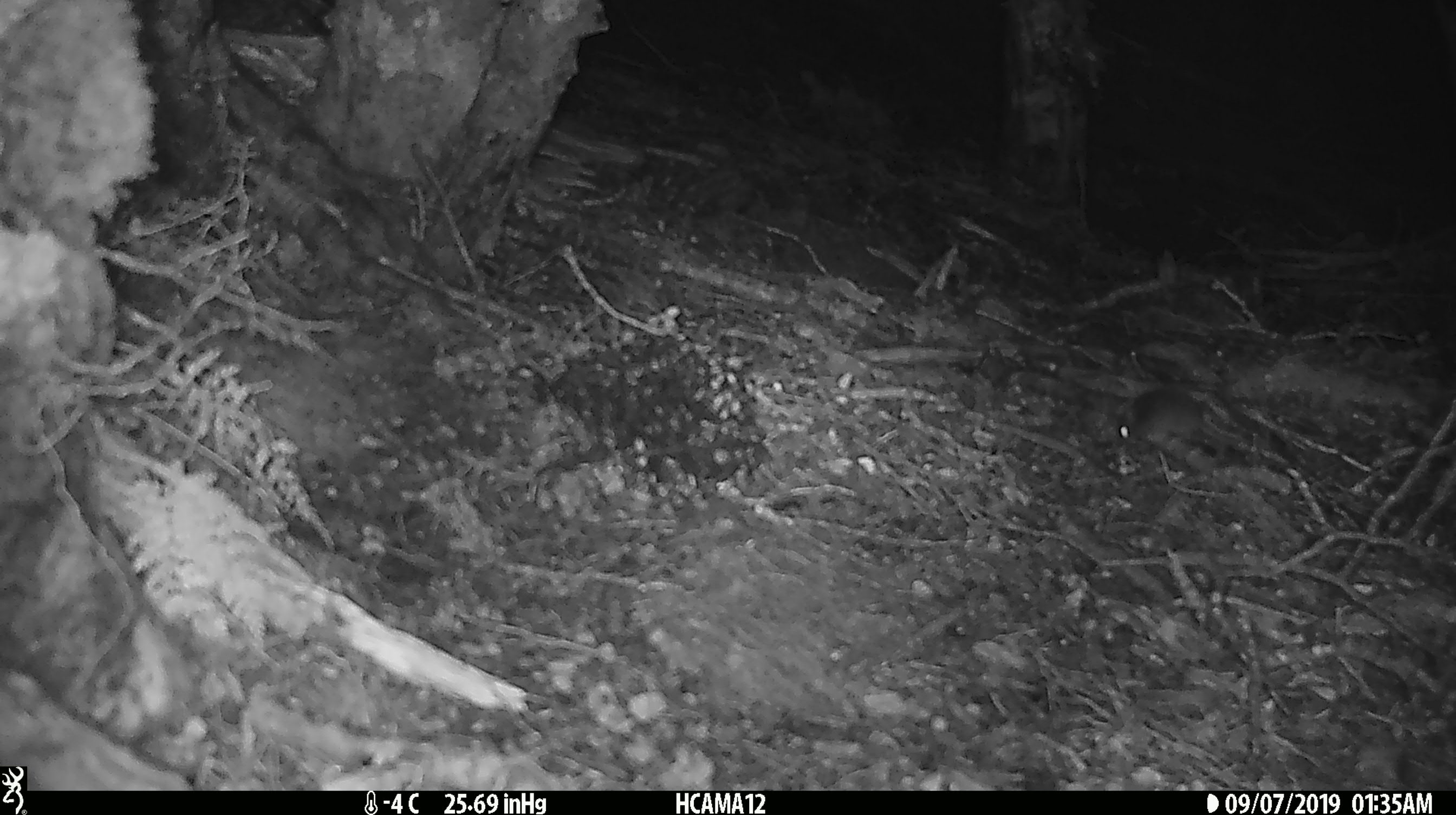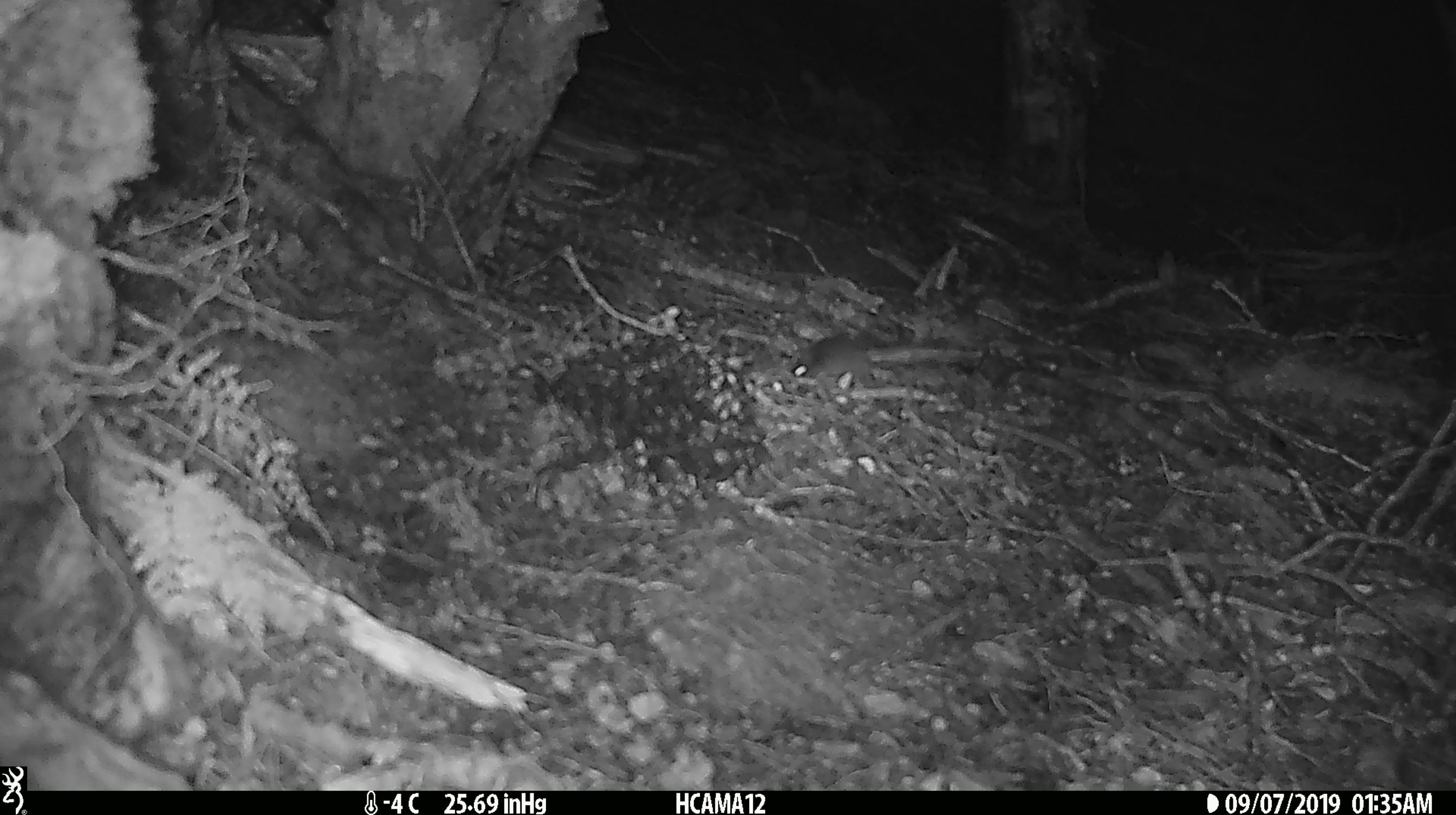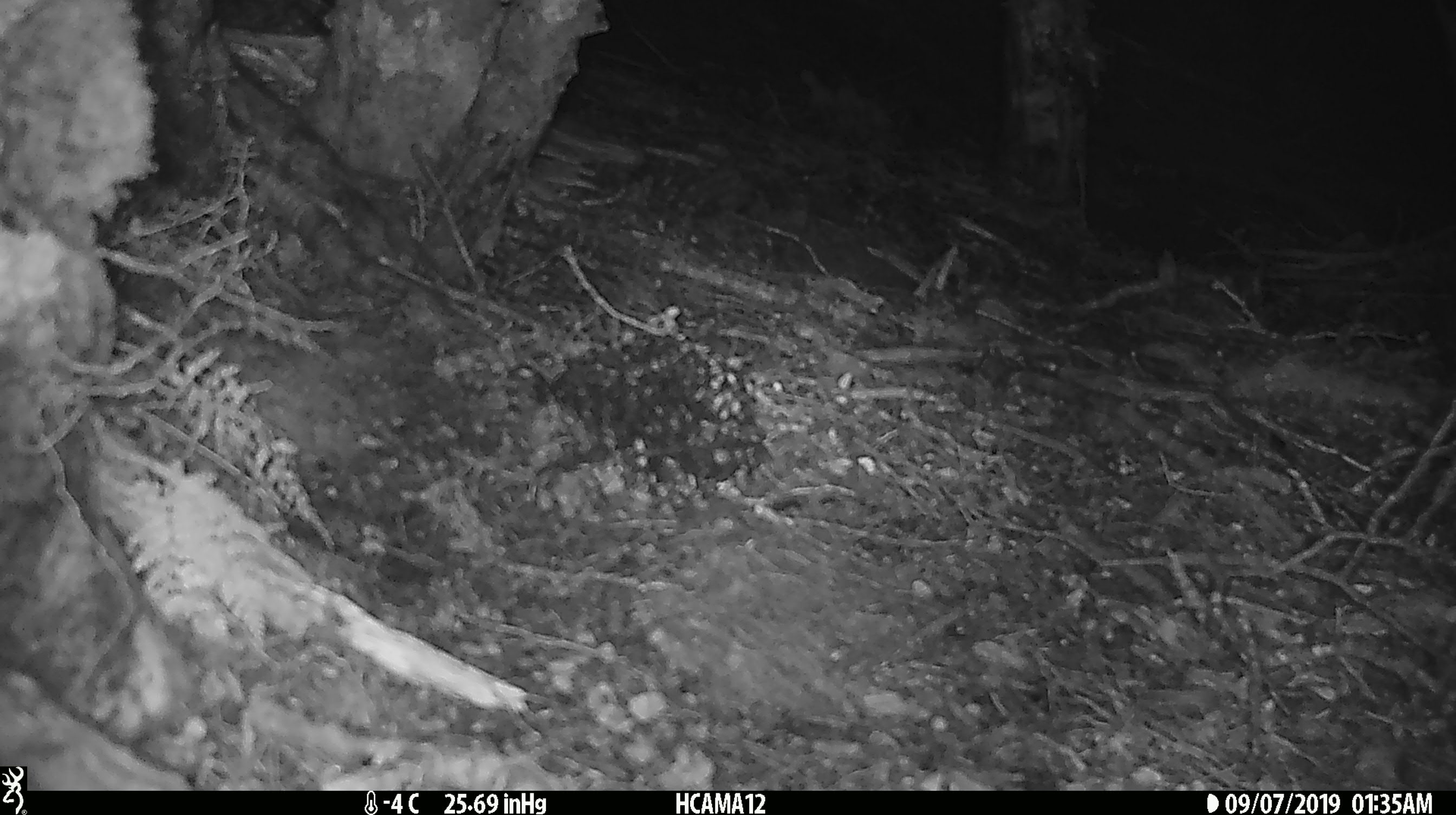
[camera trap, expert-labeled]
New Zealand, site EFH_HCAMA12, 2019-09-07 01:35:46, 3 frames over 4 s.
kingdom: Animalia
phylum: Chordata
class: Mammalia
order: Rodentia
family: Muridae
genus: Mus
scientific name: Mus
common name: mouse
Mouse (Mus).